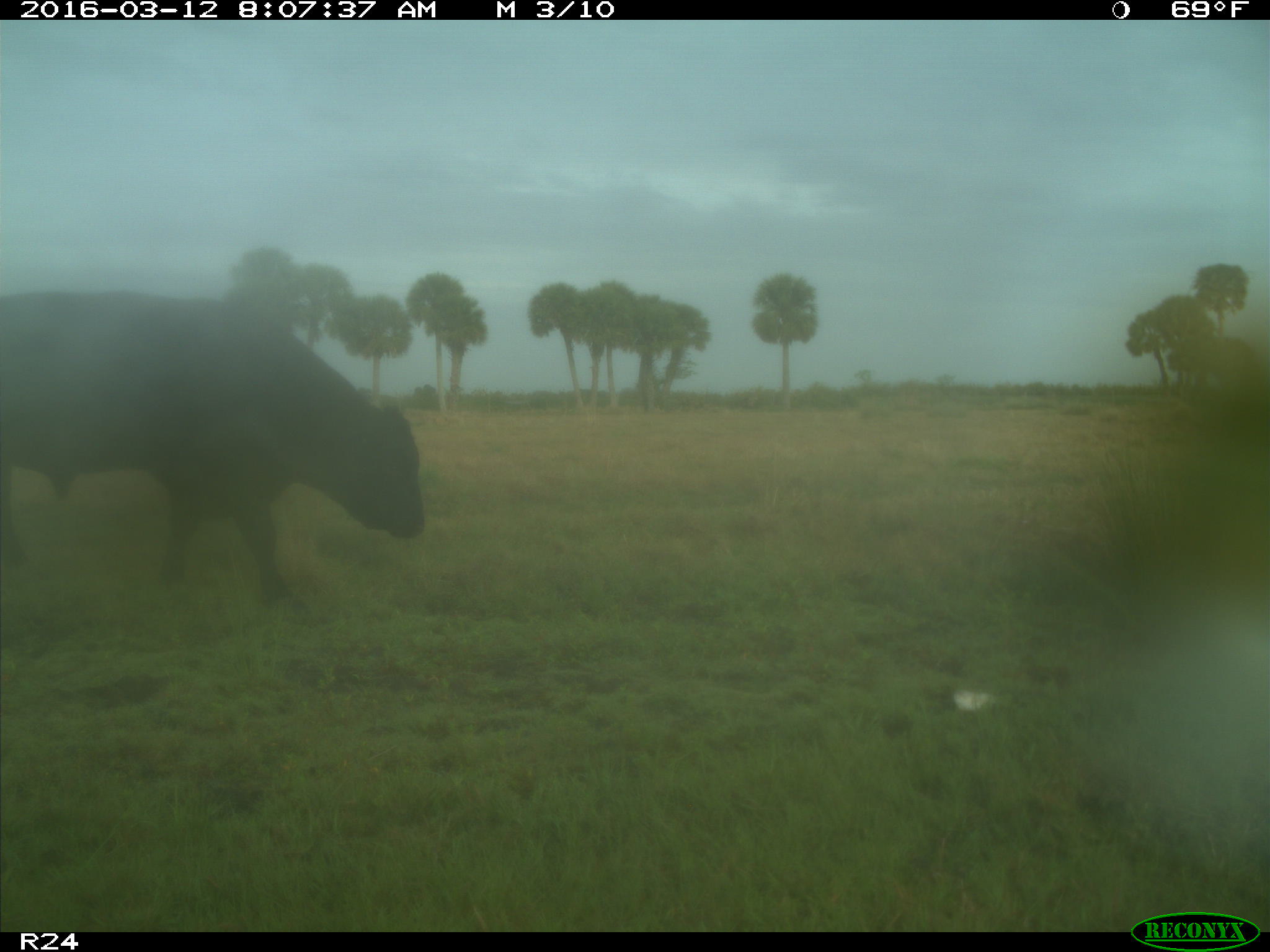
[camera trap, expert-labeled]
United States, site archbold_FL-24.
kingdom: Animalia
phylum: Chordata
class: Mammalia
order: Artiodactyla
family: Bovidae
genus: Bos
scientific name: Bos taurus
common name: domestic cow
Bos taurus (domestic cow).